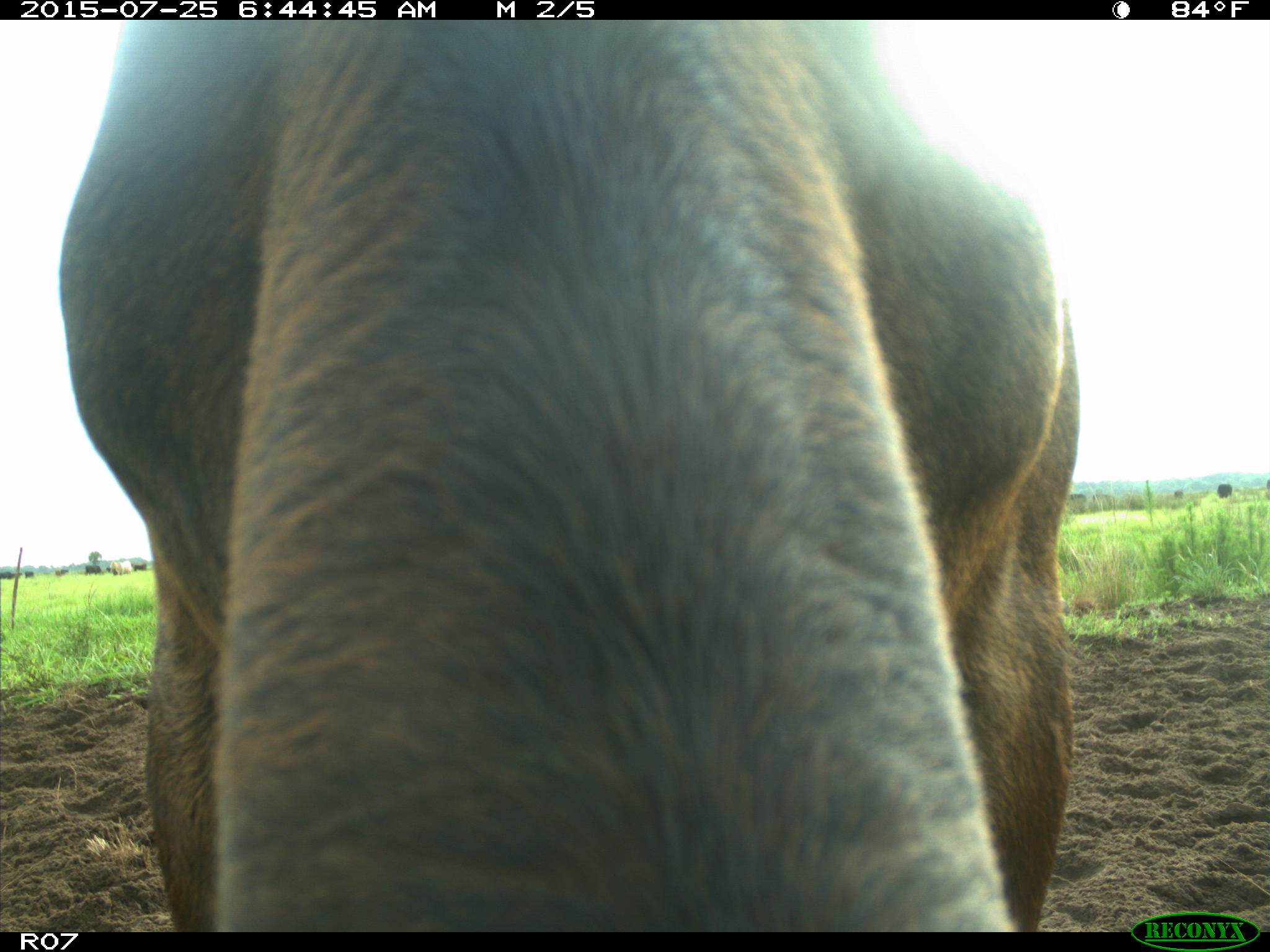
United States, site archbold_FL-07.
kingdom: Animalia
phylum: Chordata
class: Mammalia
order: Artiodactyla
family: Bovidae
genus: Bos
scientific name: Bos taurus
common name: domestic cow